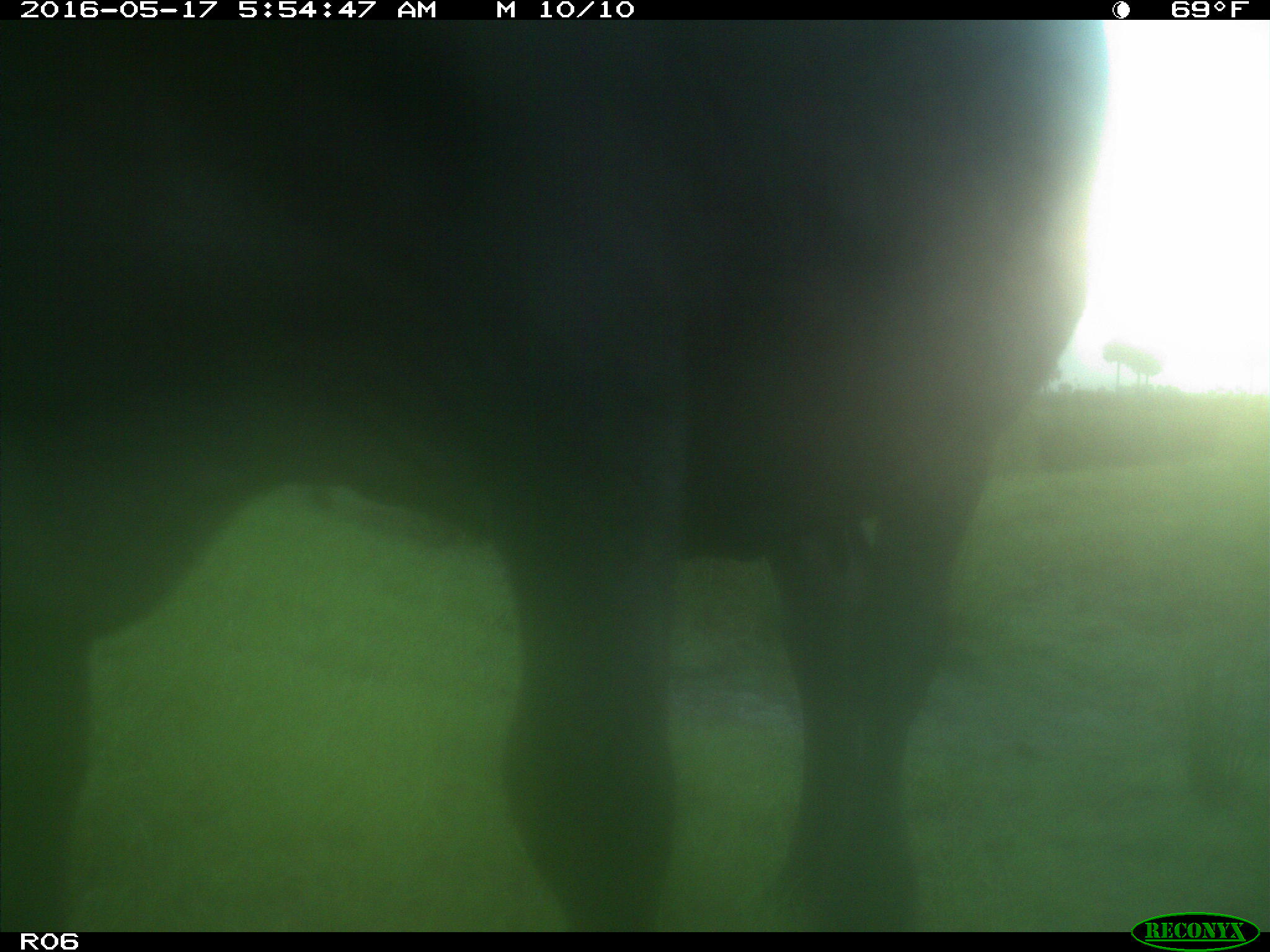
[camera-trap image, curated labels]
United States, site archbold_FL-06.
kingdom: Animalia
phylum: Chordata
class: Mammalia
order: Artiodactyla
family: Bovidae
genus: Bos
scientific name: Bos taurus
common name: domestic cow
Bos taurus (domestic cow).